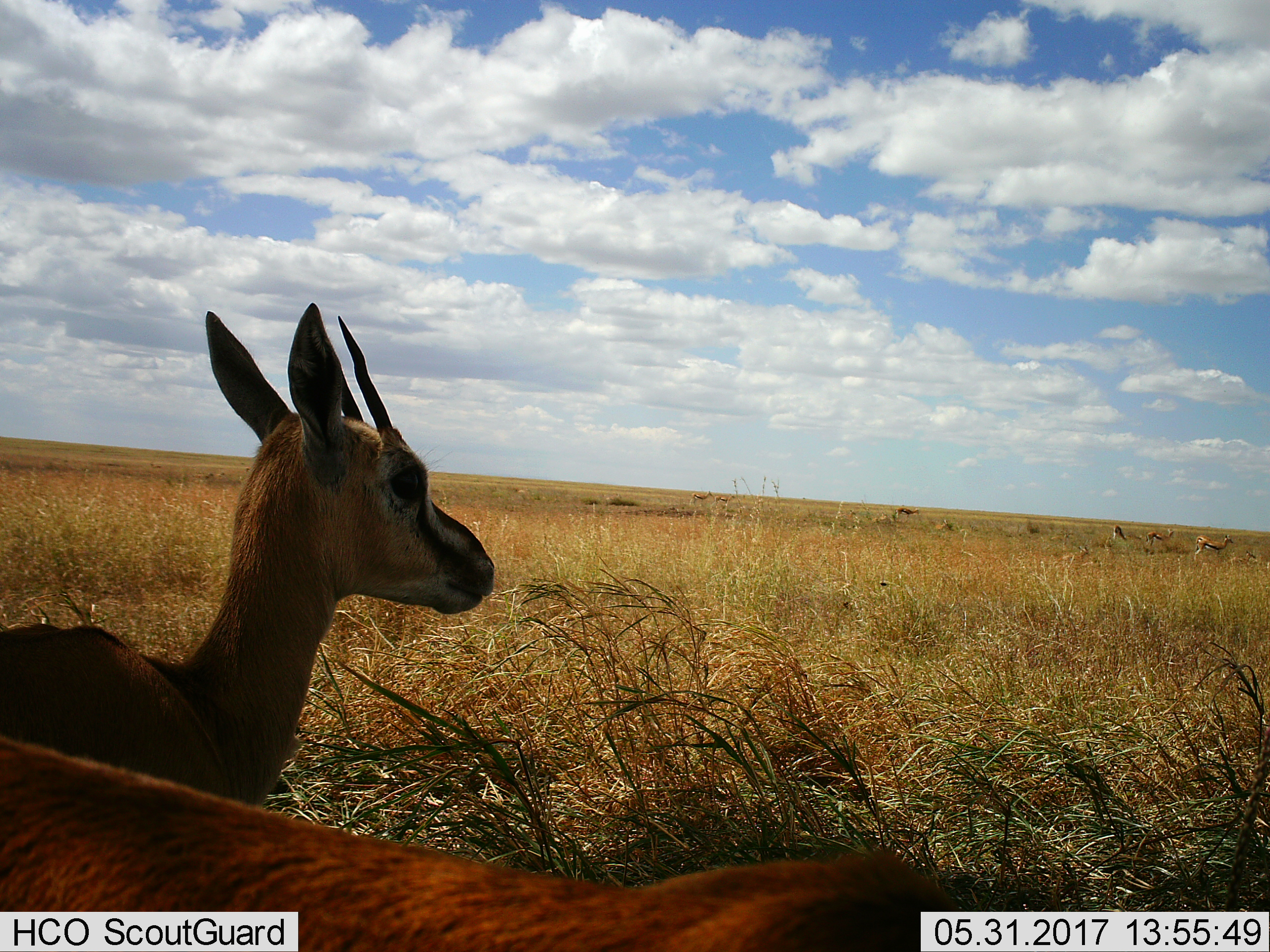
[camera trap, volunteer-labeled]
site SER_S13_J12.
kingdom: Animalia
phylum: Chordata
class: Mammalia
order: Artiodactyla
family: Bovidae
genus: Eudorcas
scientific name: Eudorcas thomsonii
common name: thomson's gazelle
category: gazellethomsons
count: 2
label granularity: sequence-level